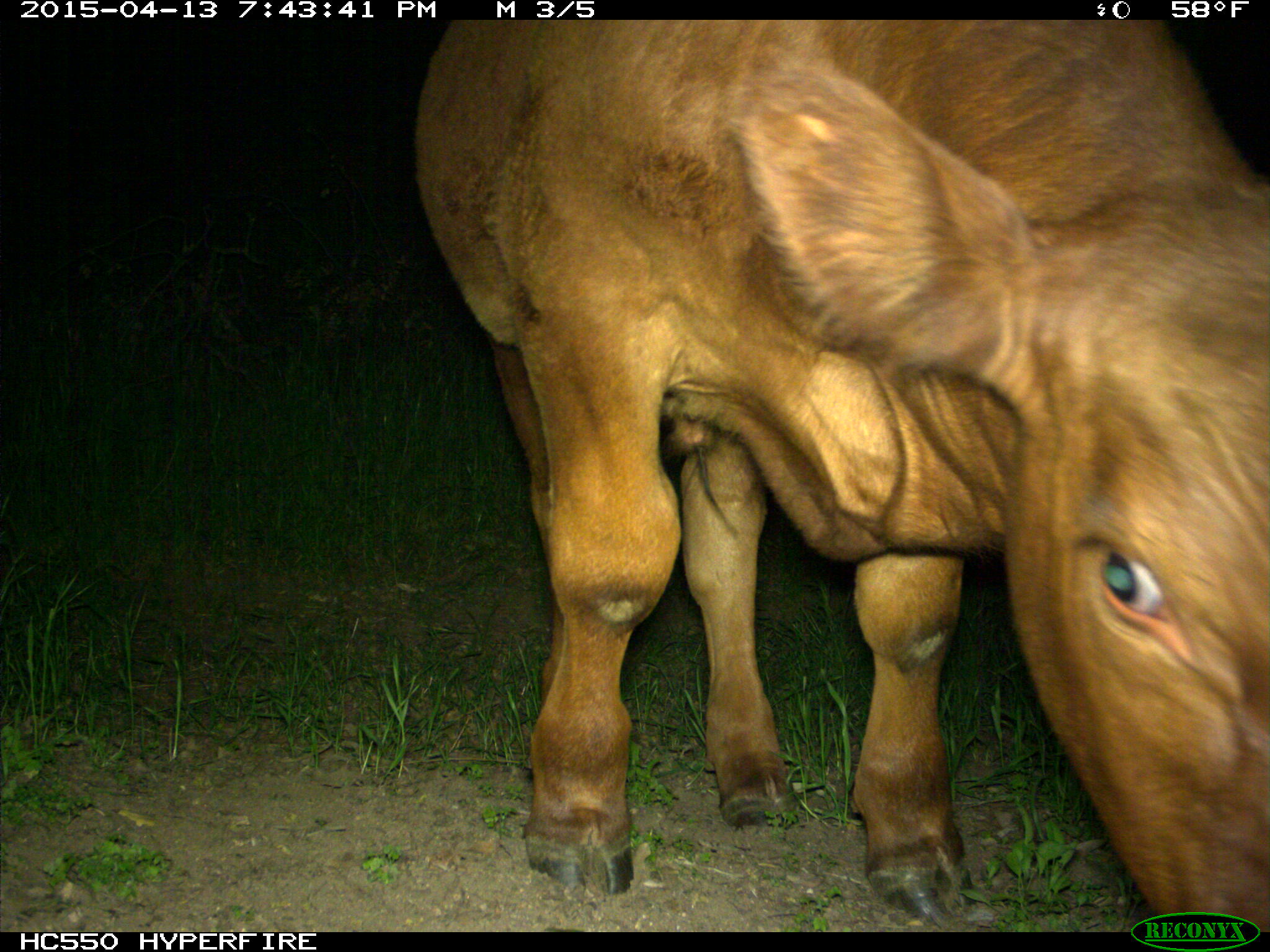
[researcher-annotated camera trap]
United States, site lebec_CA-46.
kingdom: Animalia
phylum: Chordata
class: Mammalia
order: Artiodactyla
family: Bovidae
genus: Bos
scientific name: Bos taurus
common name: domestic cow